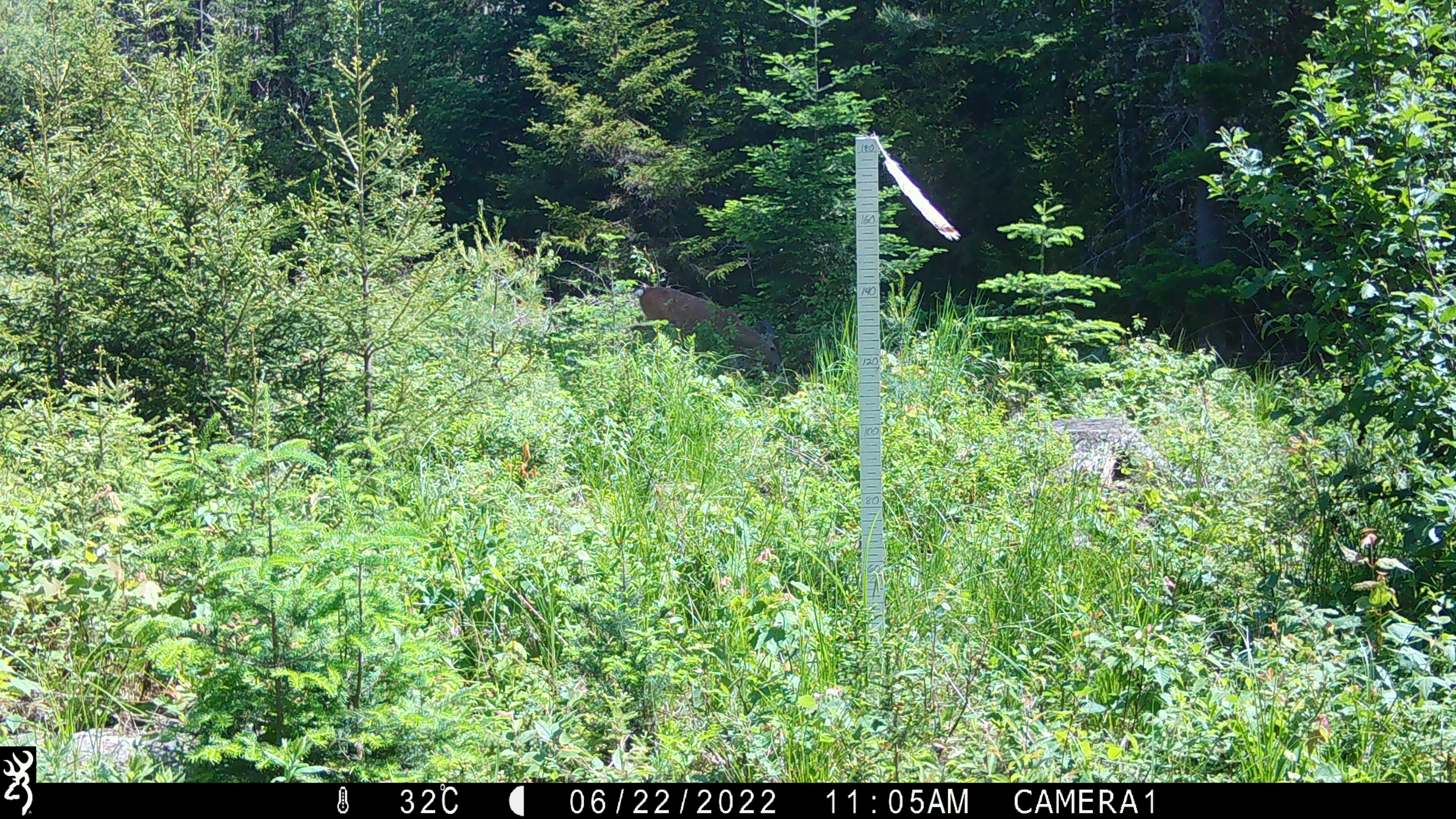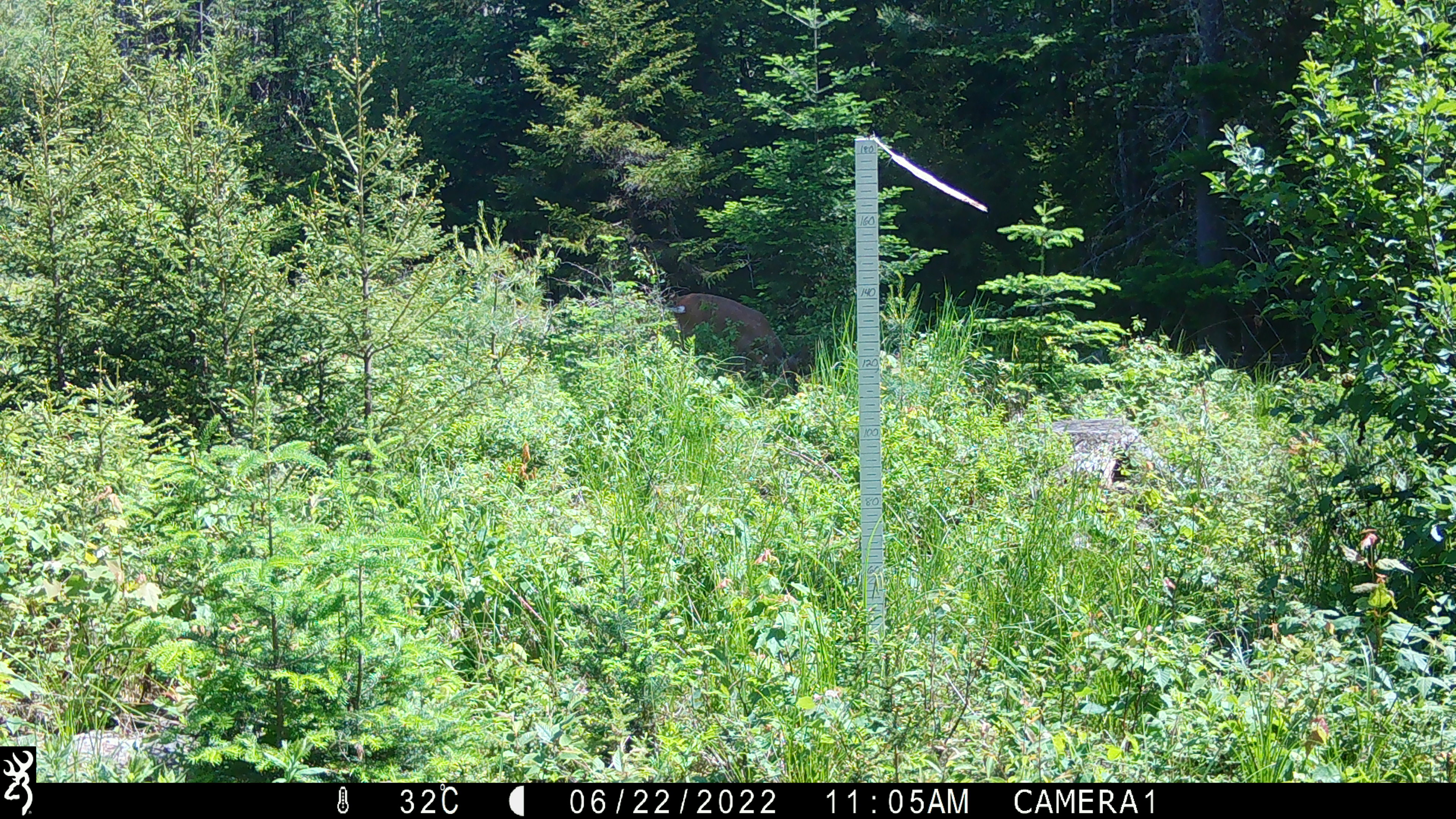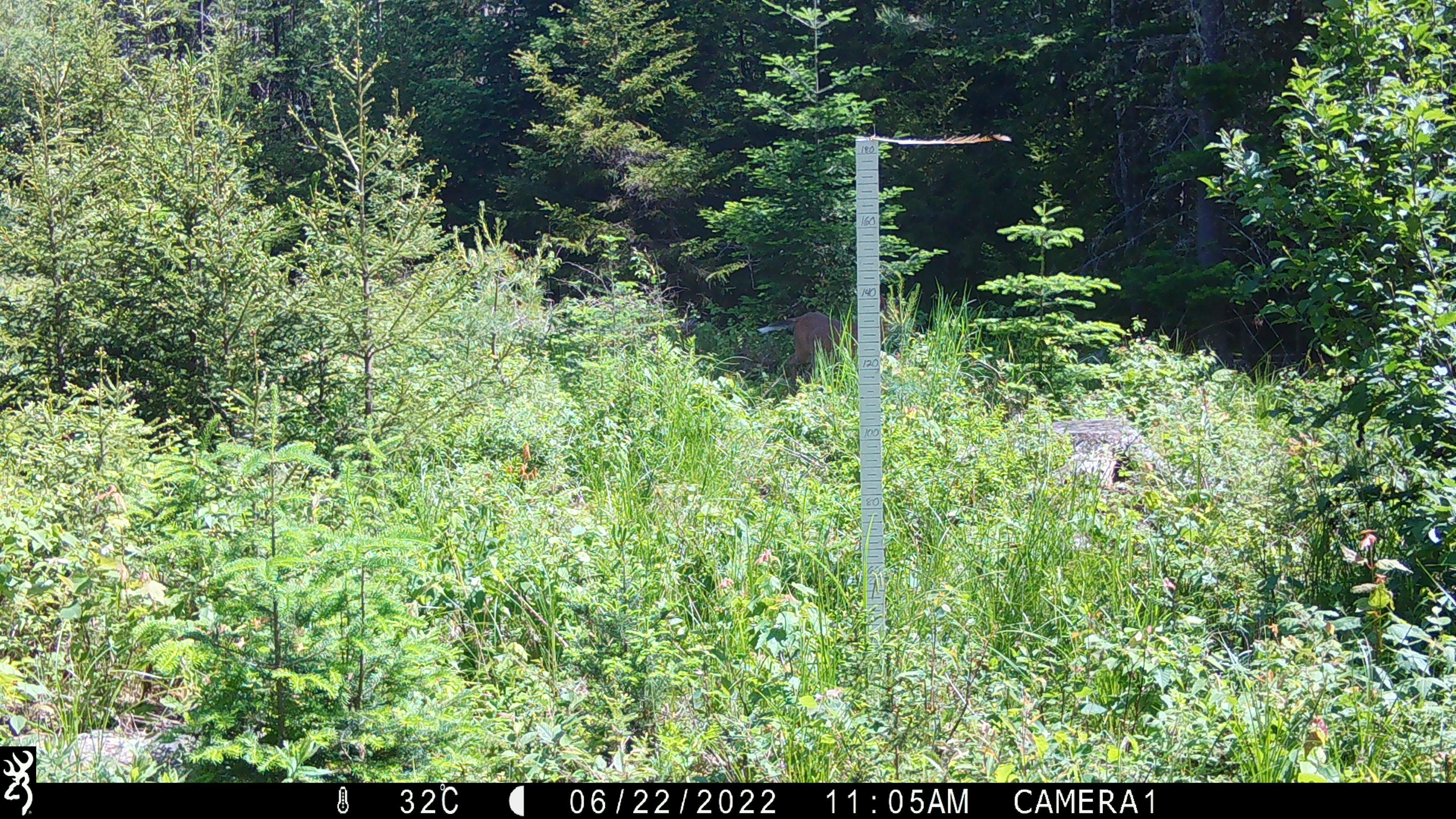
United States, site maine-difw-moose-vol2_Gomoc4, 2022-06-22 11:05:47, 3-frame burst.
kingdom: Animalia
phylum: Chordata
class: Mammalia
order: Artiodactyla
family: Cervidae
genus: Odocoileus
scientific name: Odocoileus virginianus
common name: white-tailed deer